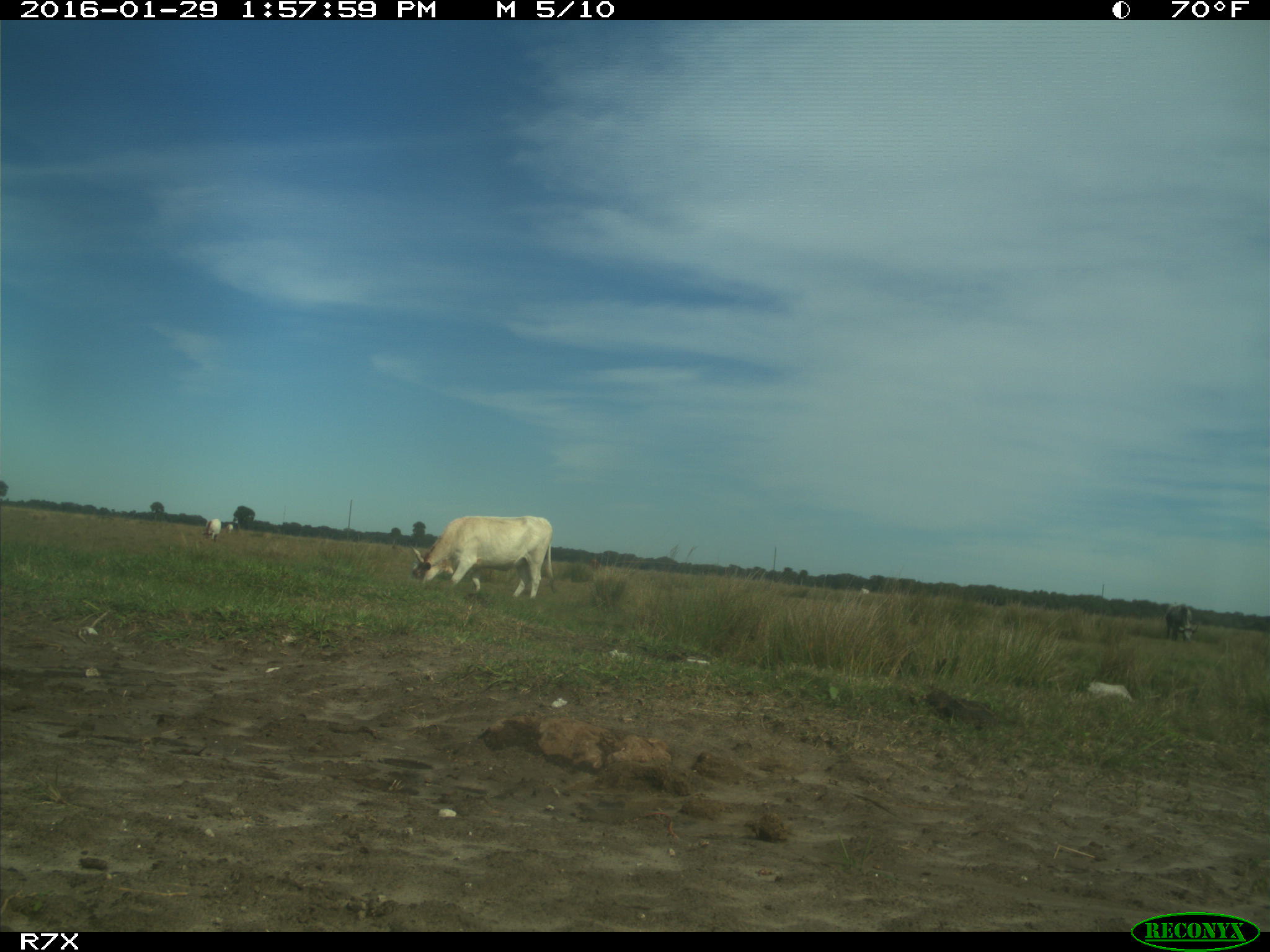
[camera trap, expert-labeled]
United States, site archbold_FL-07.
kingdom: Animalia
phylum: Chordata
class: Mammalia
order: Artiodactyla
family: Bovidae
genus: Bos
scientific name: Bos taurus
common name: domestic cow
Bos taurus (domestic cow).